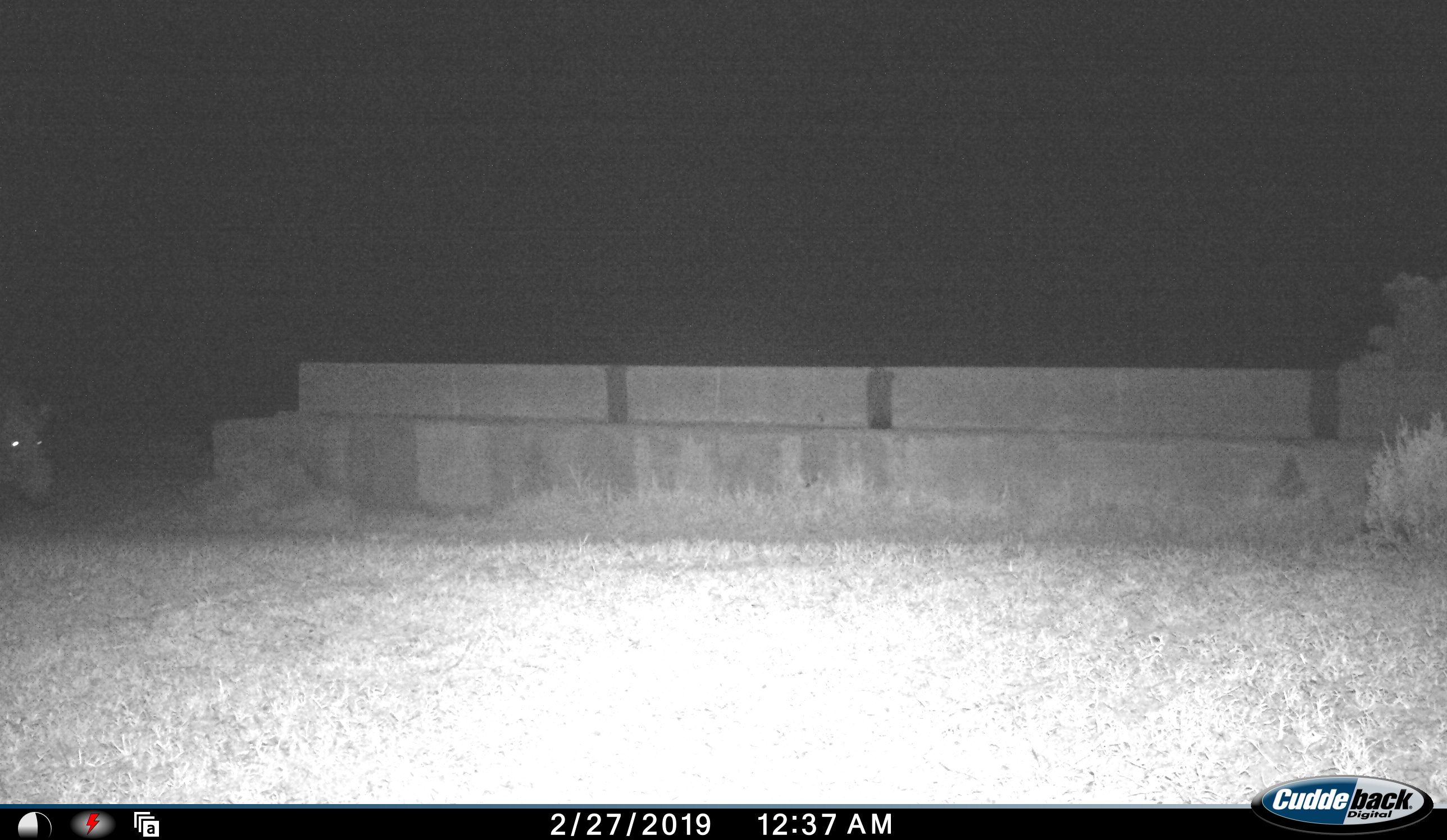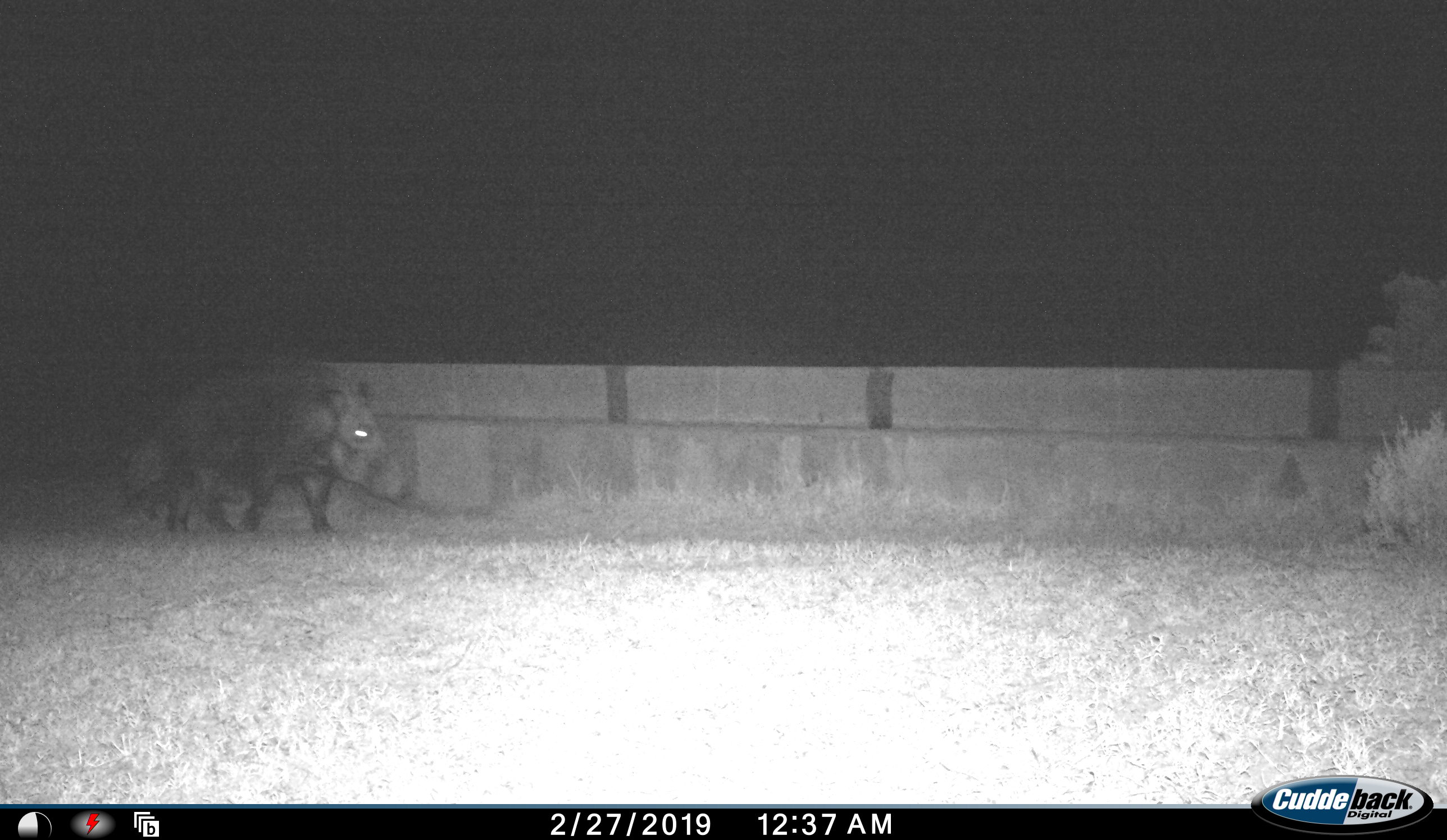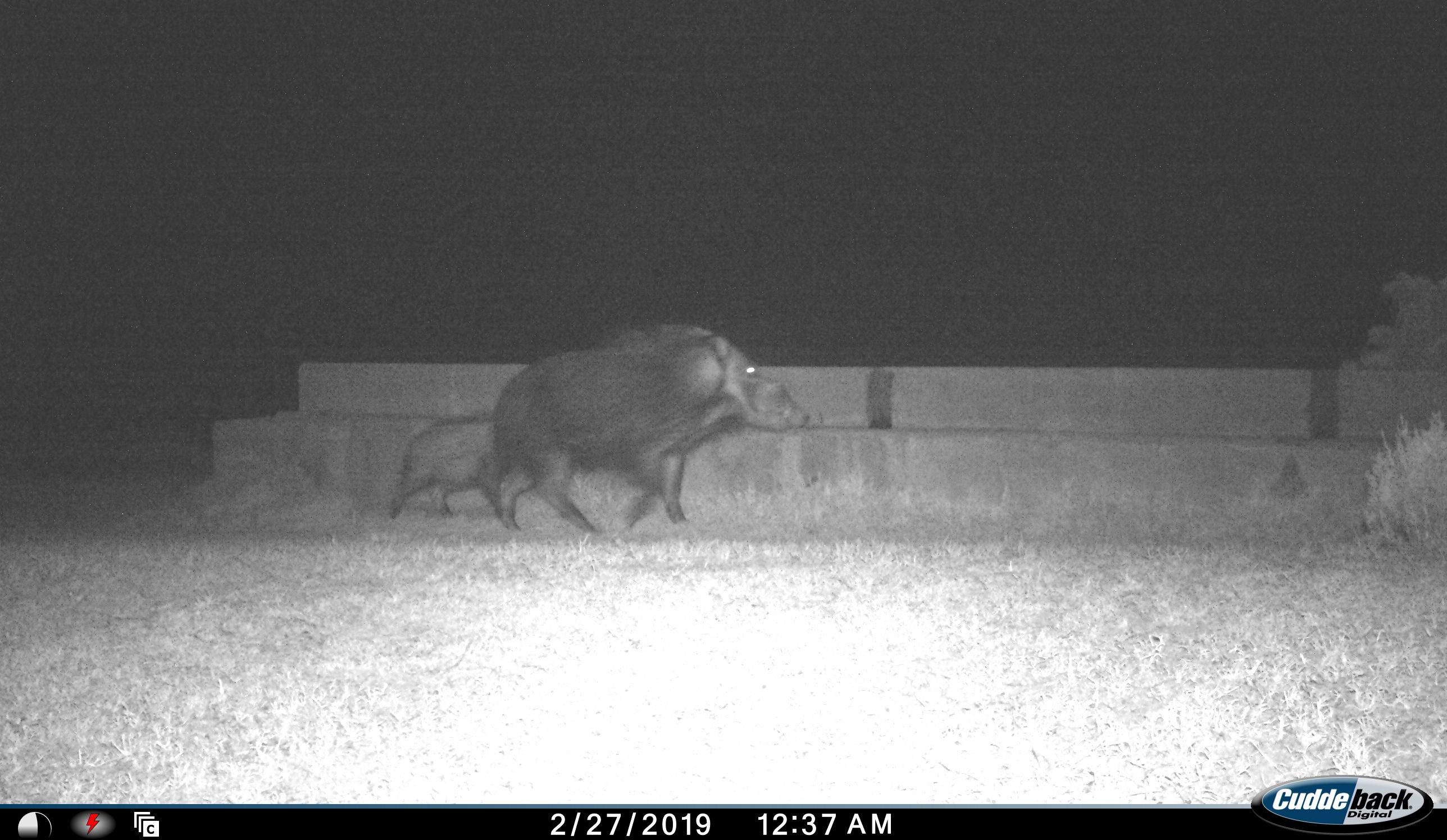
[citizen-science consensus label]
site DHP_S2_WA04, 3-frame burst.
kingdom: Animalia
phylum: Chordata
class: Mammalia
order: Artiodactyla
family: Suidae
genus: Potamochoerus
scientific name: Potamochoerus larvatus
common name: bushpig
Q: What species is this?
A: Bushpig (Potamochoerus larvatus).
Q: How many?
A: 2.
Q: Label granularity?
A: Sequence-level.